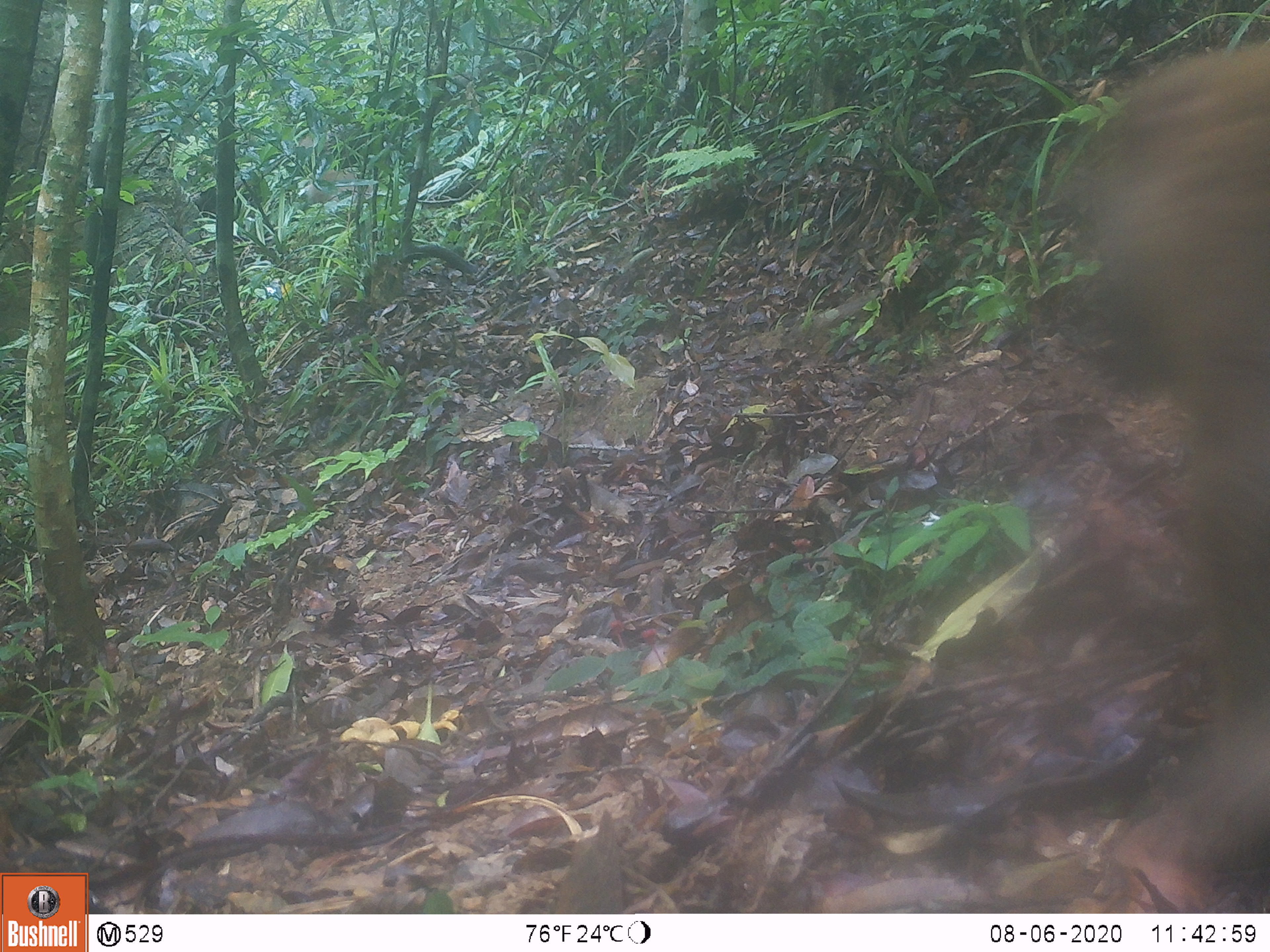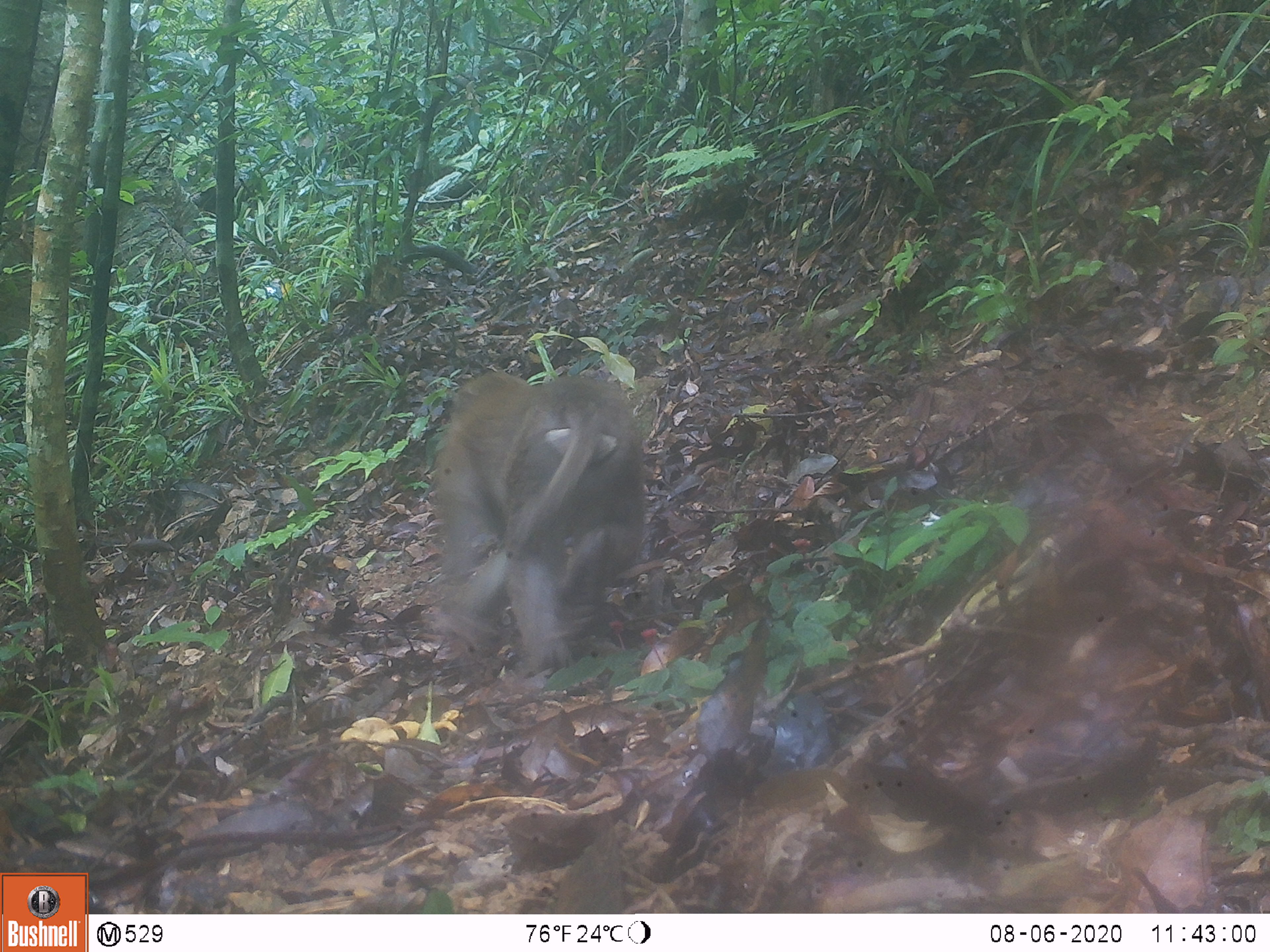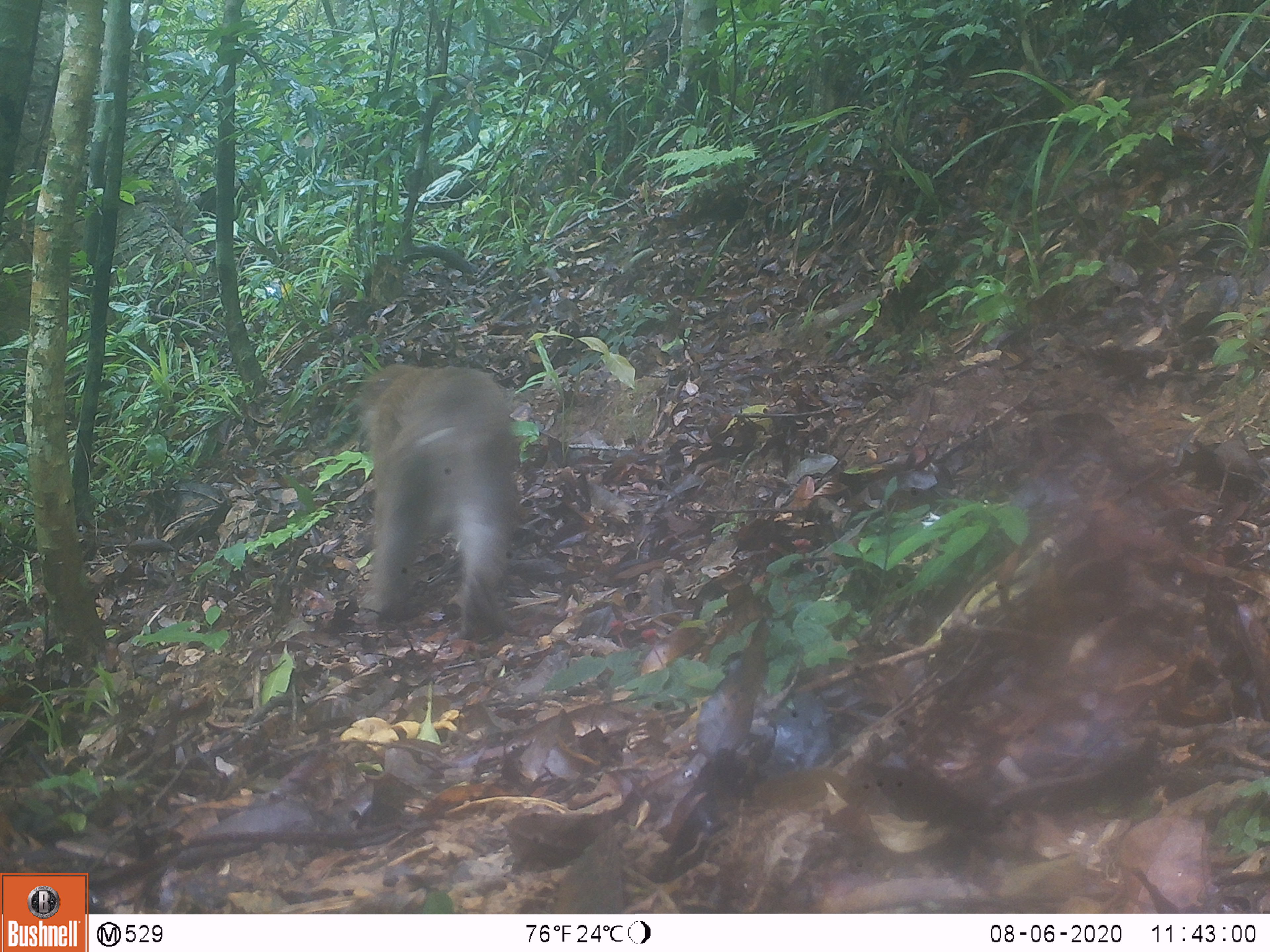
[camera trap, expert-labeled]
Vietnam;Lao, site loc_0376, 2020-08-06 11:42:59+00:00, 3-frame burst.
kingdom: Animalia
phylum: Chordata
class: Mammalia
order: Primates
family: Cercopithecidae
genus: Macaca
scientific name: Macaca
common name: macaques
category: assam or rhesus macaque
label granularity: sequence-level